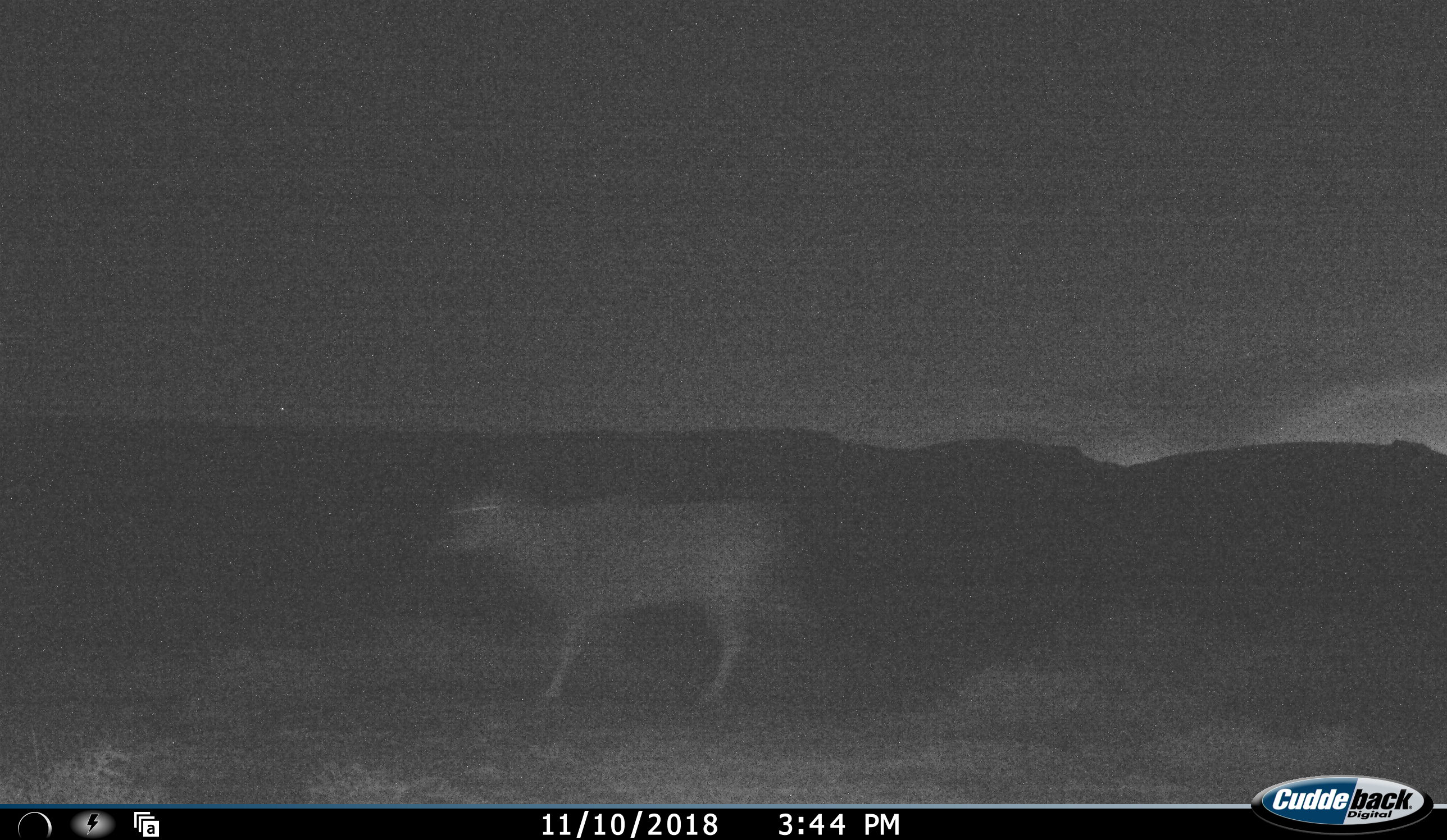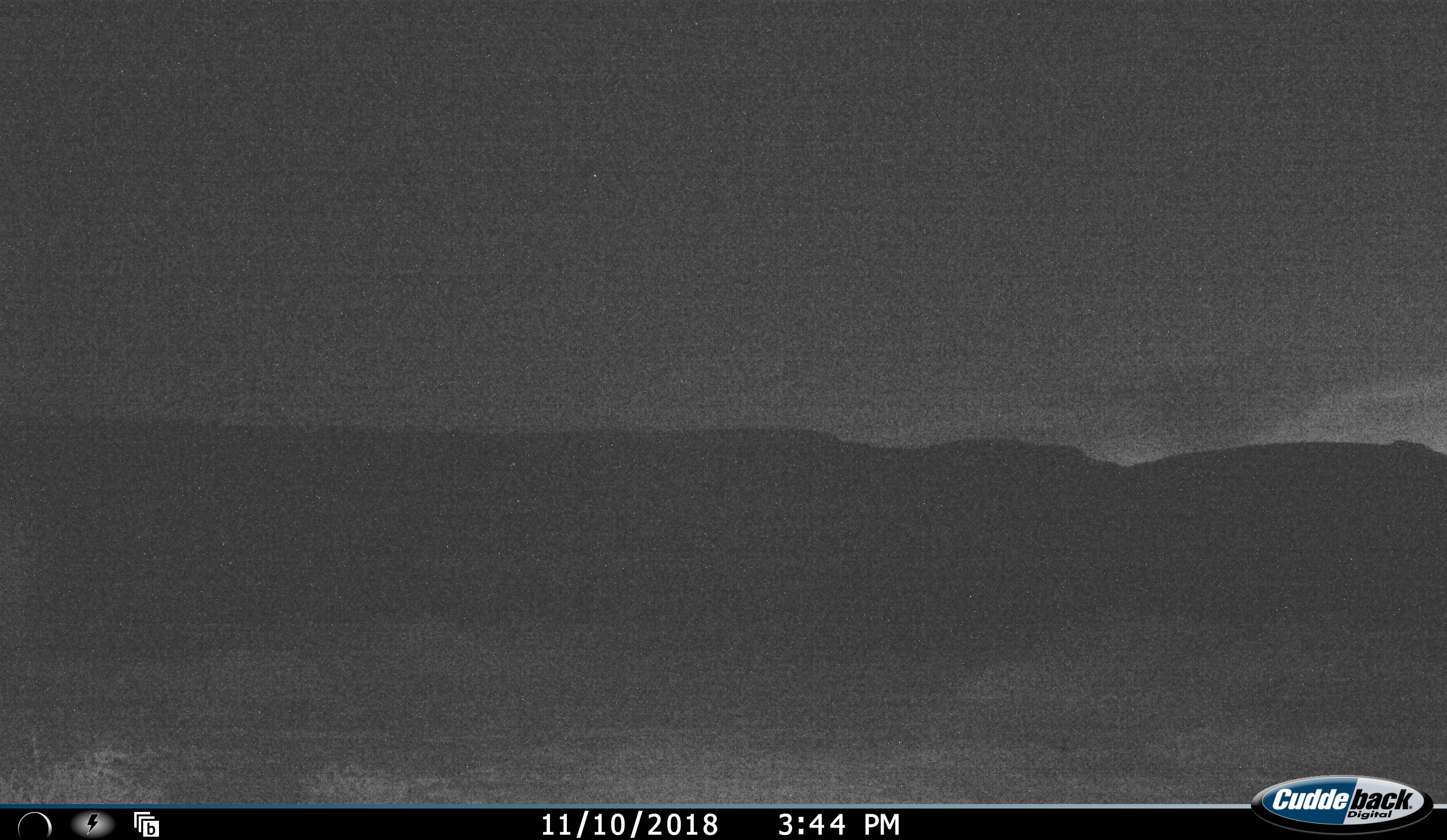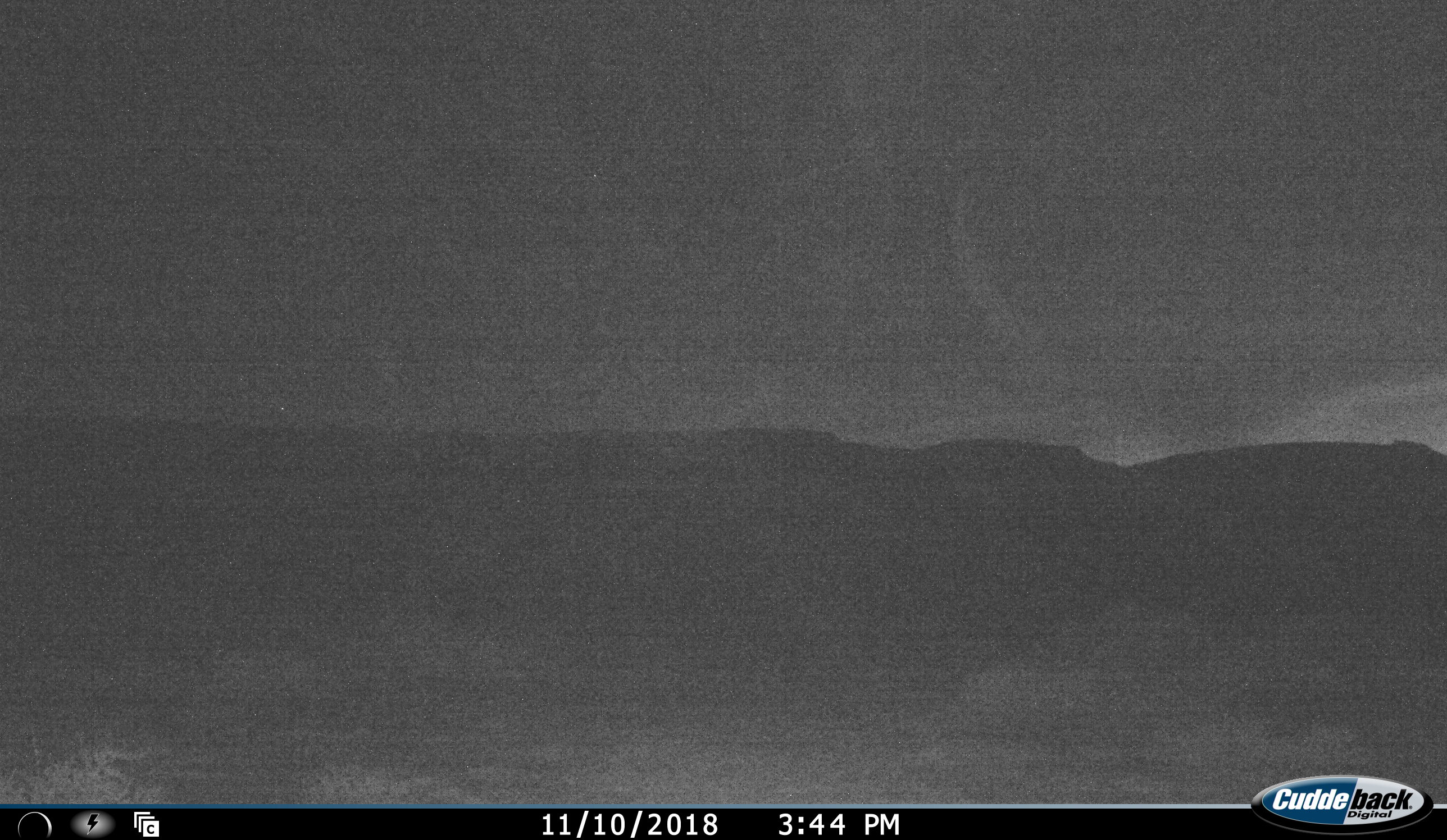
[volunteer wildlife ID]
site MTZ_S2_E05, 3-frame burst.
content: unidentified animal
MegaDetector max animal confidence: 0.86